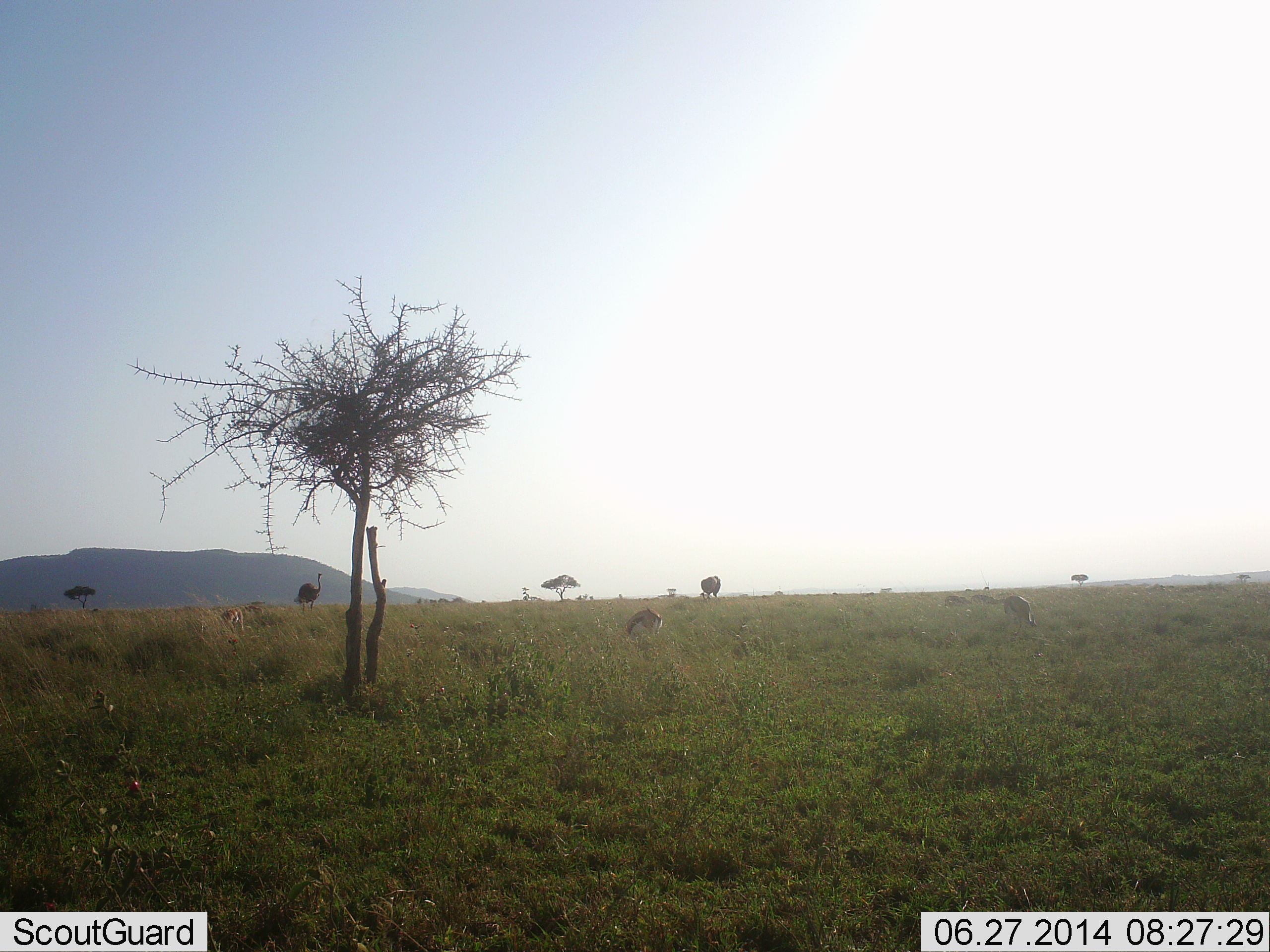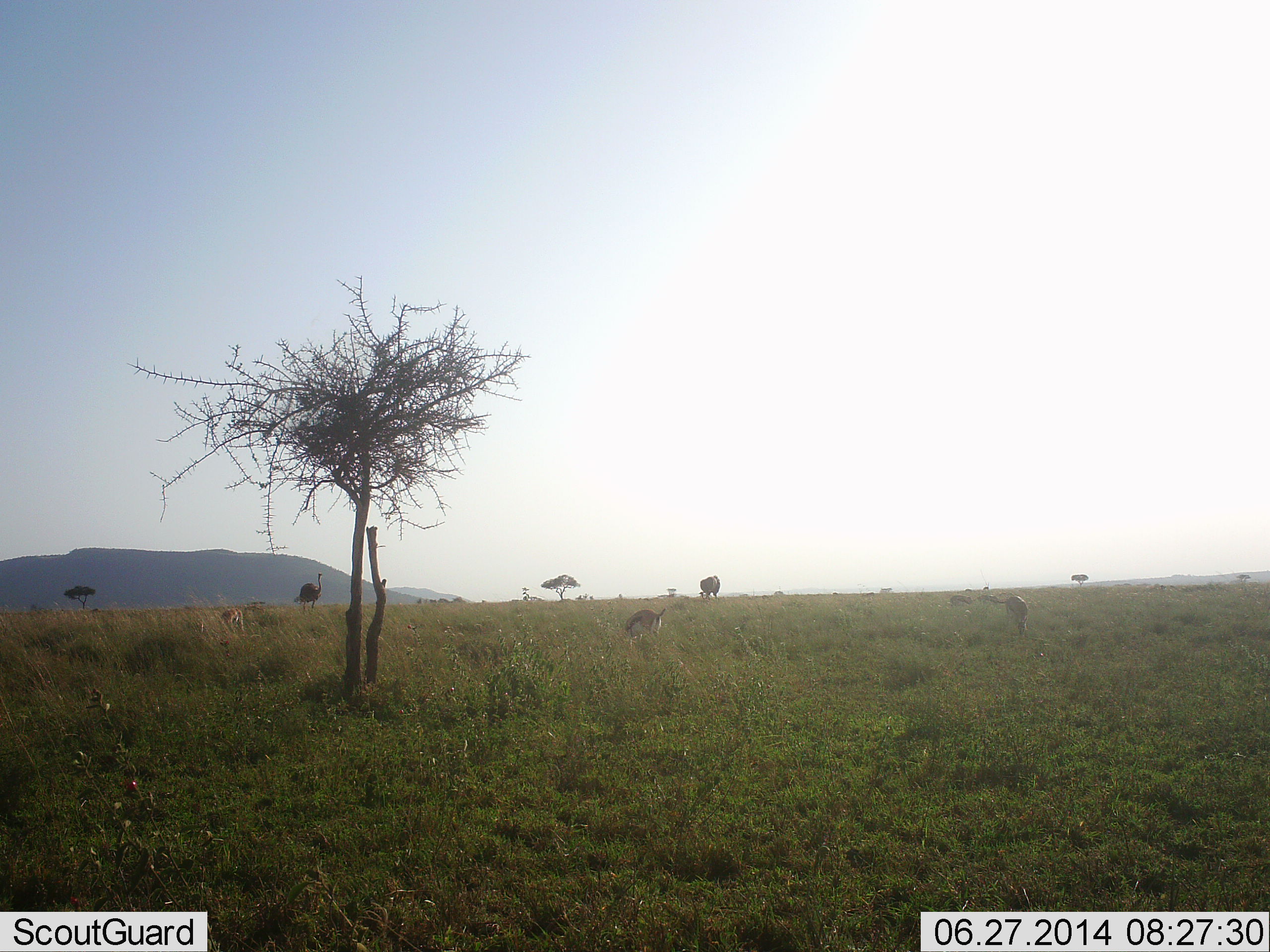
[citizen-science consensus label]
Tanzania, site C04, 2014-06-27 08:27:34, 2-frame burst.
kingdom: Animalia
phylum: Chordata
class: Aves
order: Struthioniformes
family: Struthionidae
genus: Struthio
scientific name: Struthio camelus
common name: ostrich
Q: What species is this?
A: Ostrich (Struthio camelus).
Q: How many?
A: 1.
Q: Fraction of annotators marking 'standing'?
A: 100%.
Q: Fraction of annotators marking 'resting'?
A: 0%.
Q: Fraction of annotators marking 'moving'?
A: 0%.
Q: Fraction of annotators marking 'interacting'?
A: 0%.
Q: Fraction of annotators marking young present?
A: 0%.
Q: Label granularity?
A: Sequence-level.